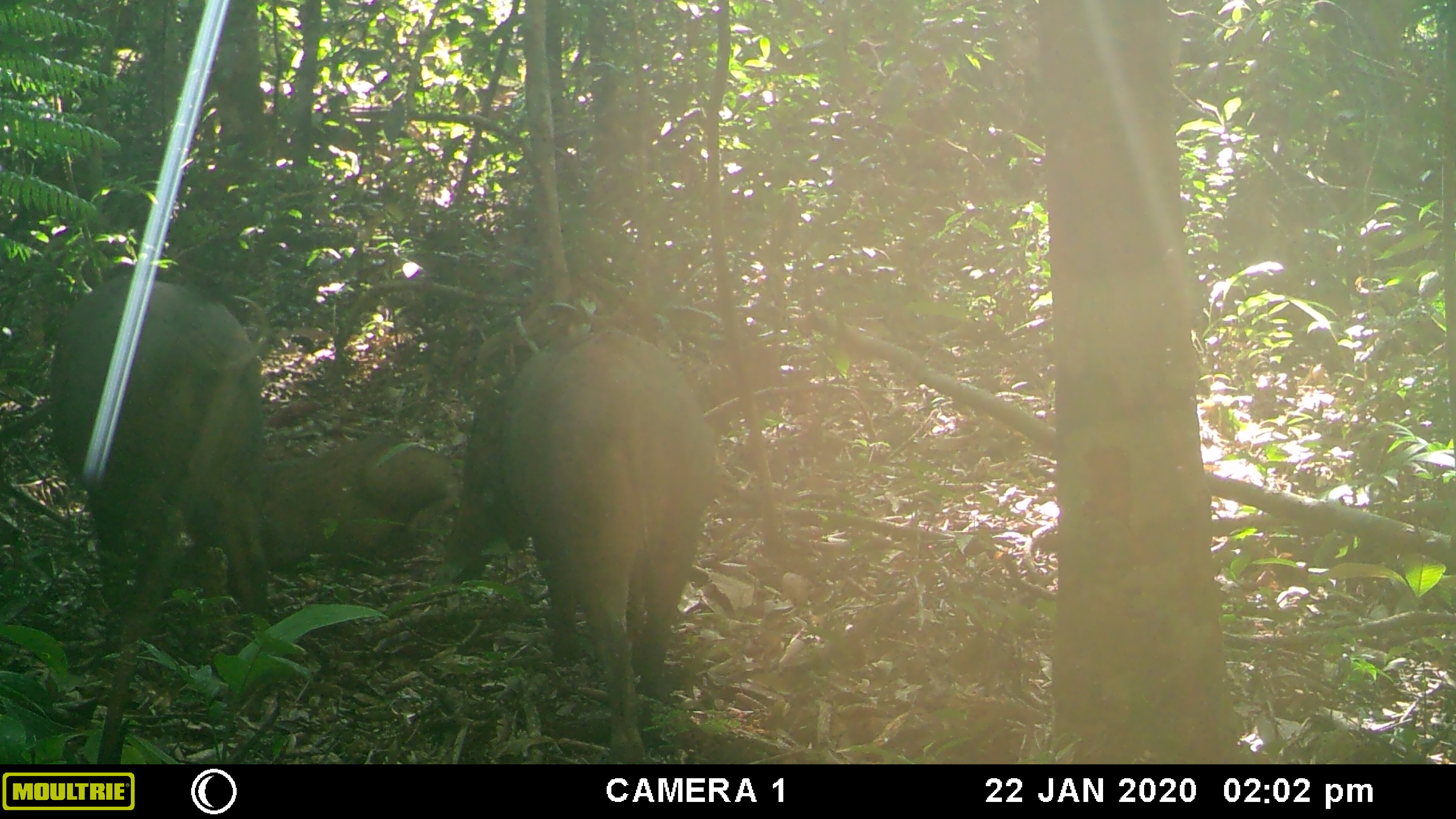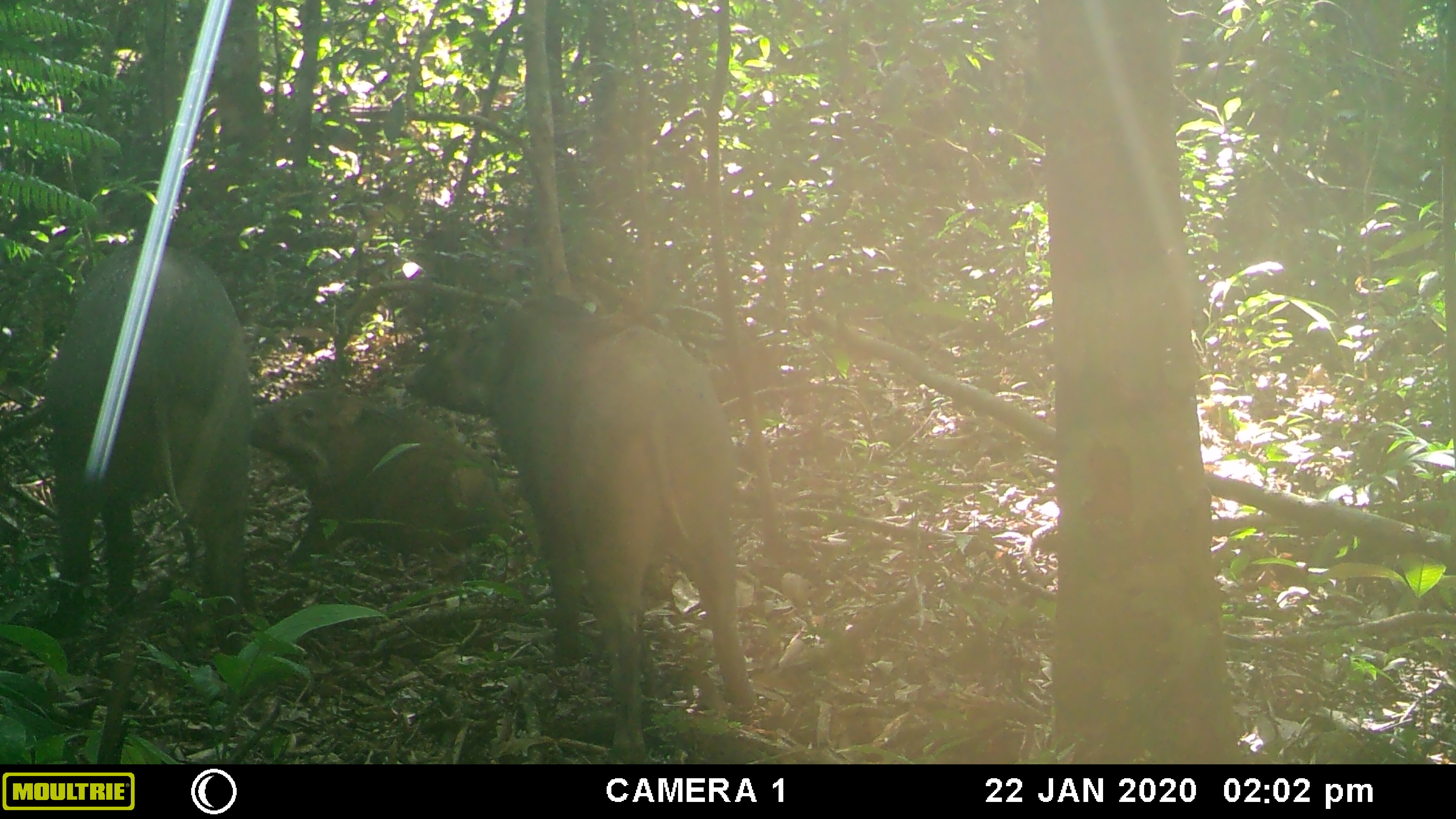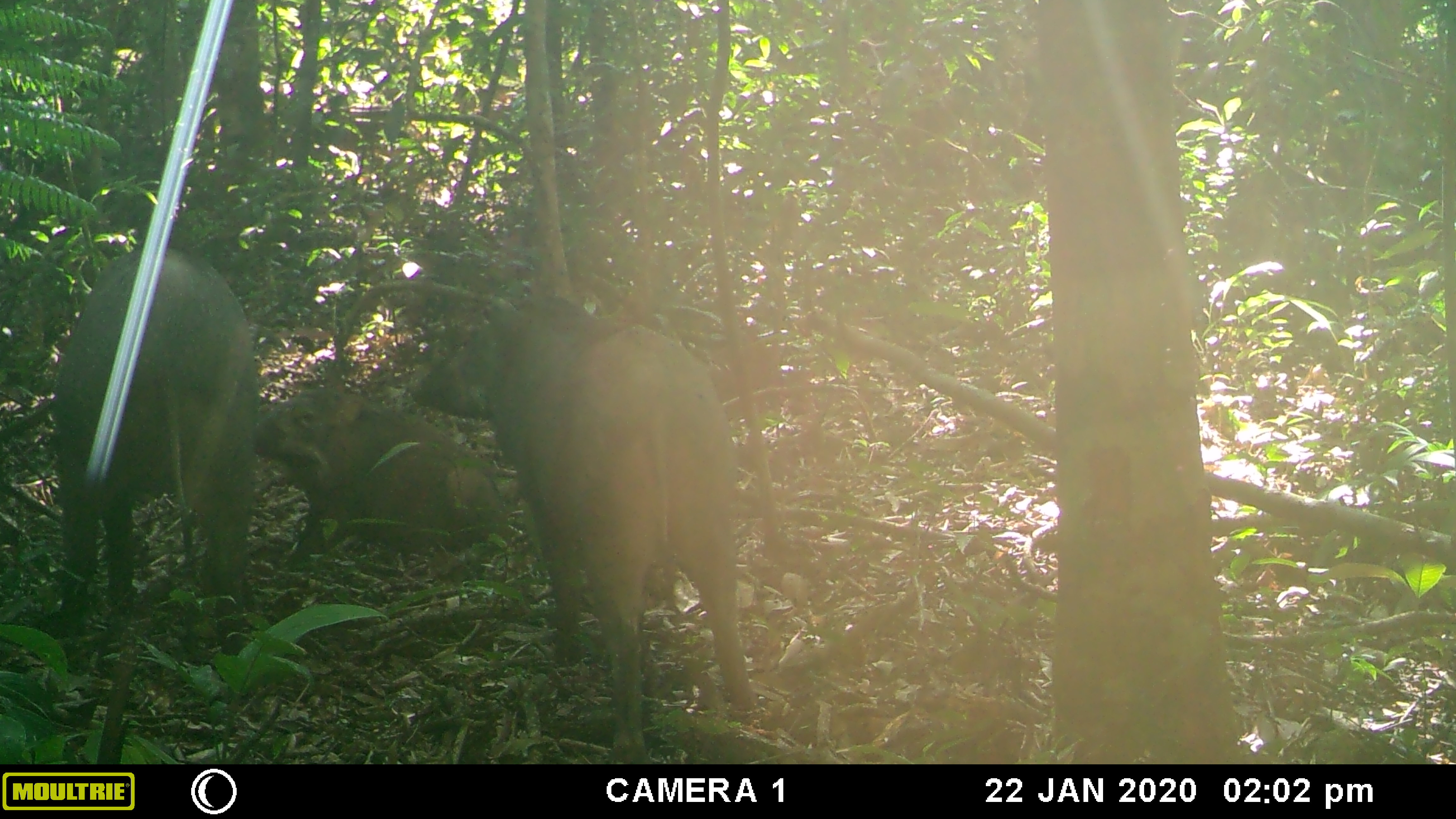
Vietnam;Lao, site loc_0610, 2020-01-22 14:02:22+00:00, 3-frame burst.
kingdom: Animalia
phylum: Chordata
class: Mammalia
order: Artiodactyla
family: Suidae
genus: Sus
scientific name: Sus scrofa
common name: eurasian wild pig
Eurasian wild pig (Sus scrofa). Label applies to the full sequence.